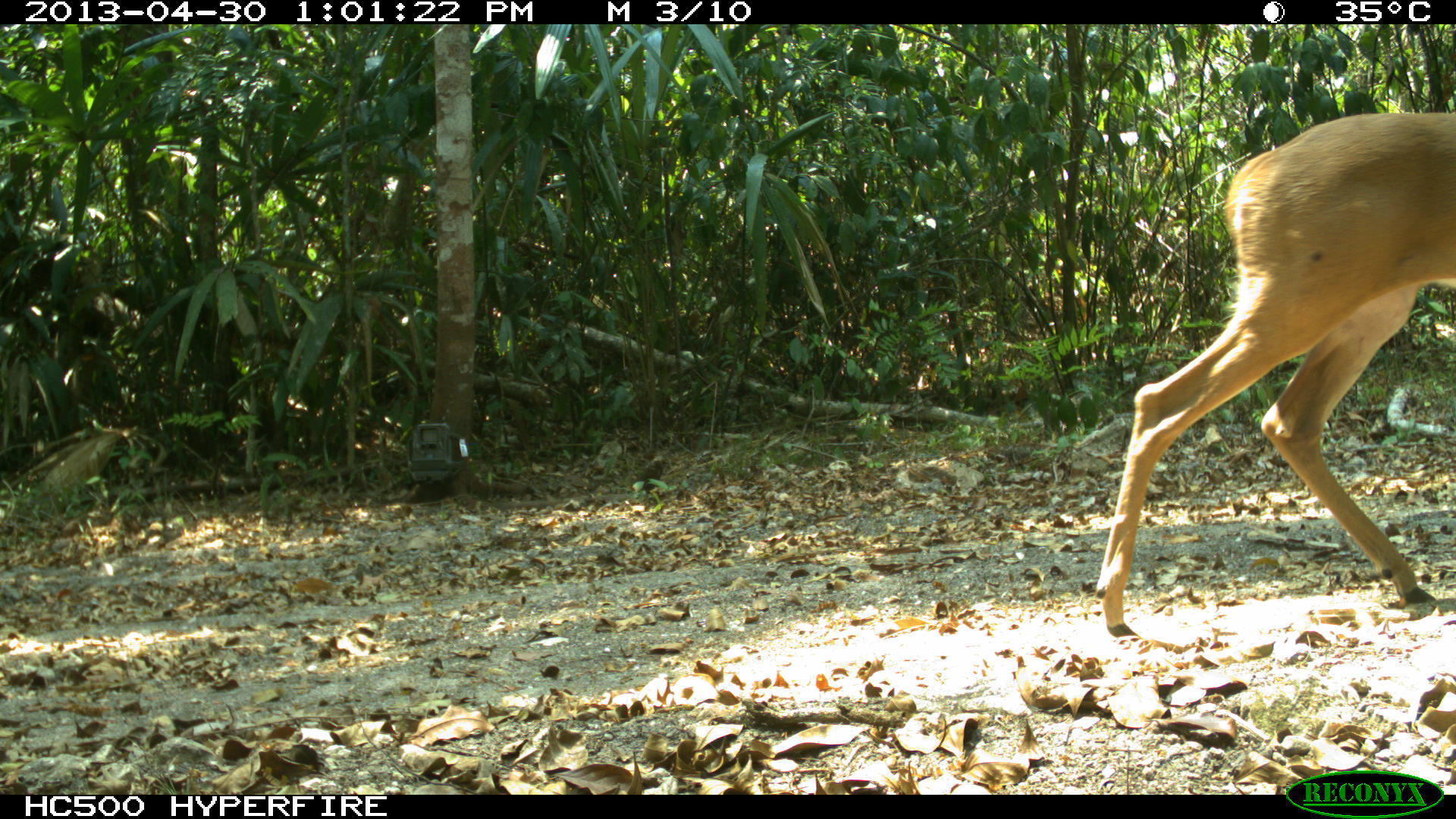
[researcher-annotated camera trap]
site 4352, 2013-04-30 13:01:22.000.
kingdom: Animalia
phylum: Chordata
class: Mammalia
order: Artiodactyla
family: Cervidae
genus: Odocoileus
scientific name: Odocoileus virginianus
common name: white-tailed deer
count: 1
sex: female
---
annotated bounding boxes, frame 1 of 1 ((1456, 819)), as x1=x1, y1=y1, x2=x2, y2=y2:
odocoileus virginianus: x1=1089, y1=107, x2=1456, y2=636